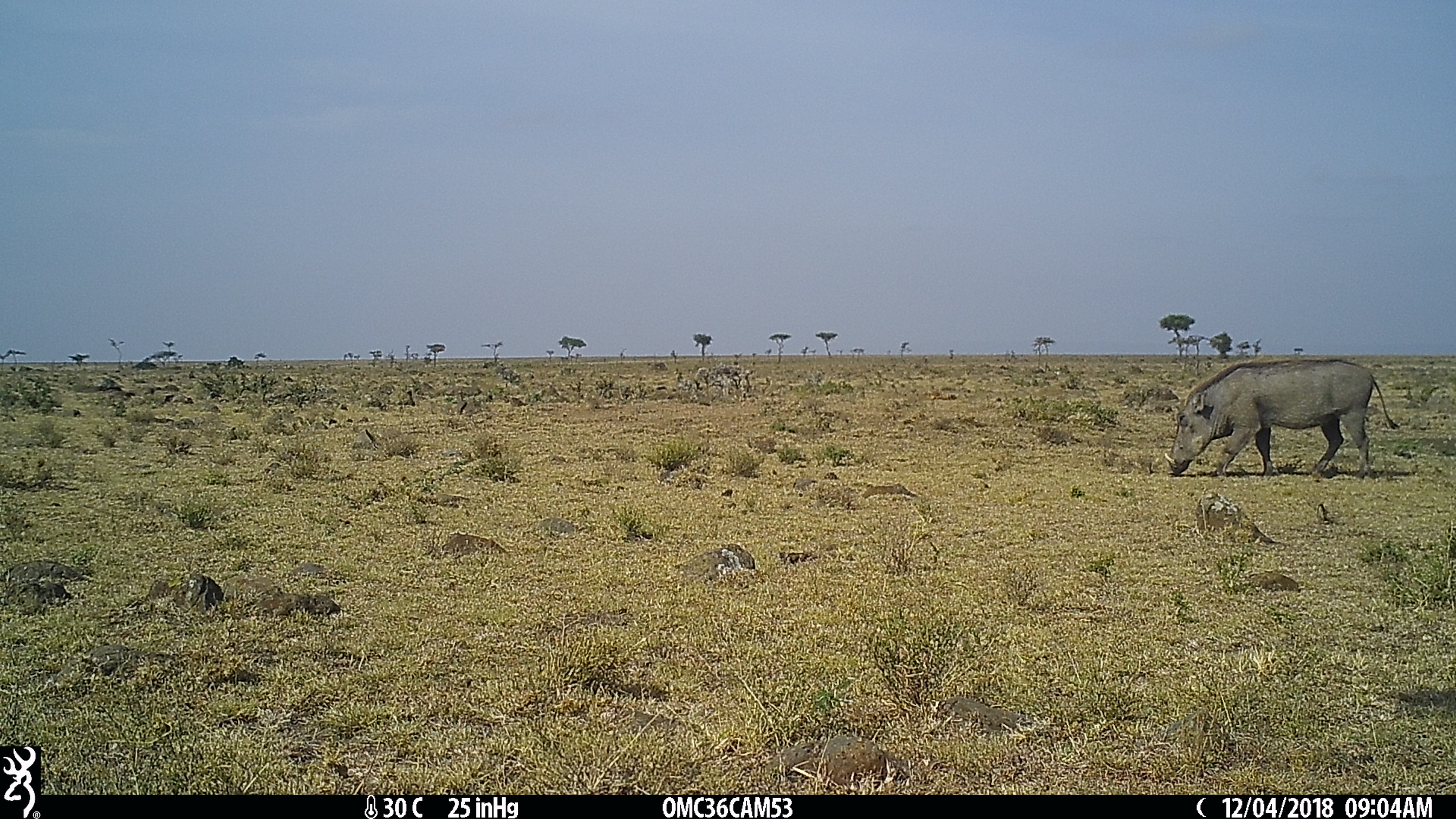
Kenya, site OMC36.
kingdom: Animalia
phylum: Chordata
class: Mammalia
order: Artiodactyla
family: Suidae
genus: Phacochoerus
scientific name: Phacochoerus africanus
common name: common warthog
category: warthog